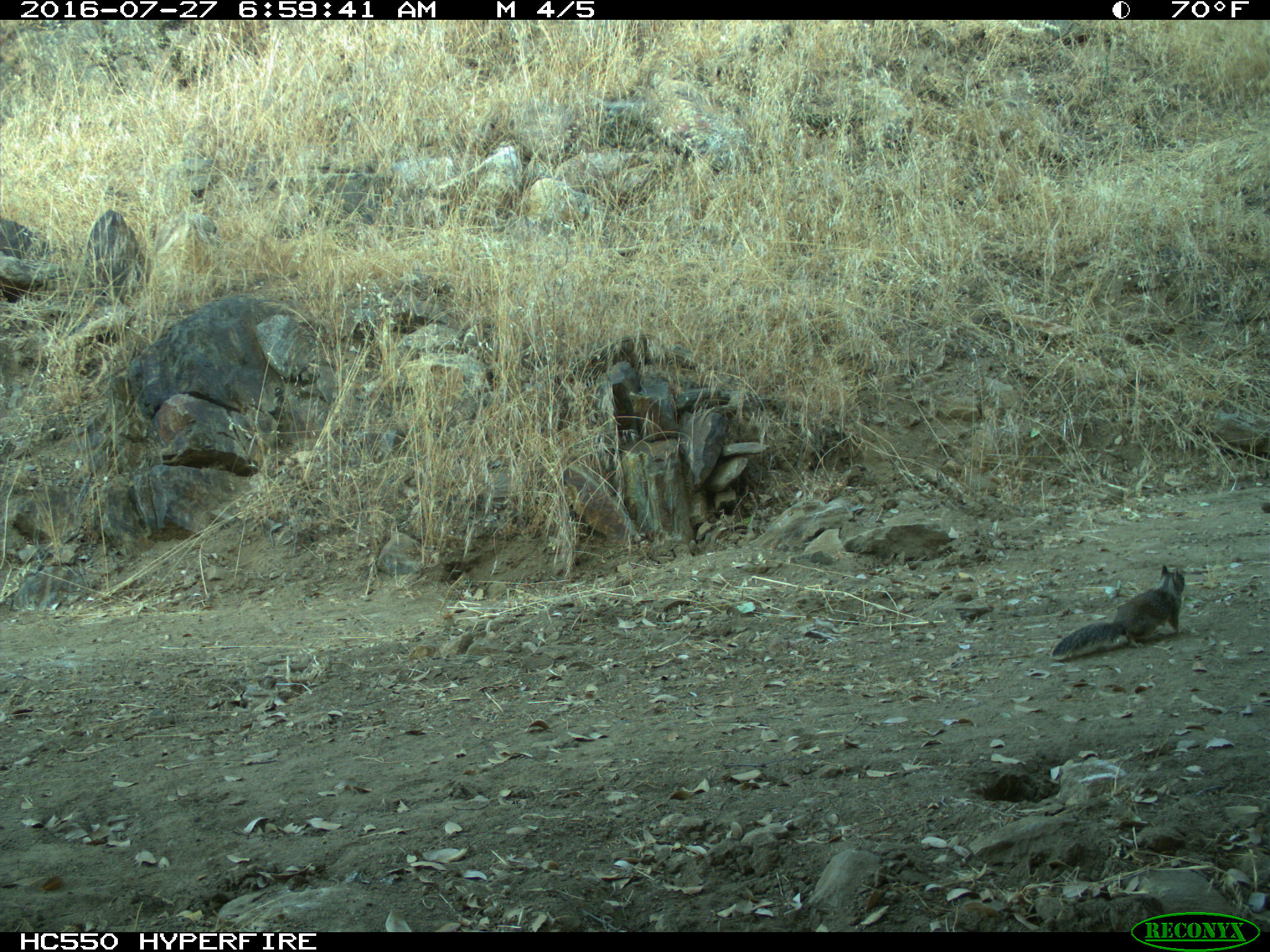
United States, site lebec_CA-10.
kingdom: Animalia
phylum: Chordata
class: Mammalia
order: Rodentia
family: Sciuridae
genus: Otospermophilus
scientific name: Otospermophilus beecheyi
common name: california ground squirrel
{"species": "Otospermophilus beecheyi (california ground squirrel)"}